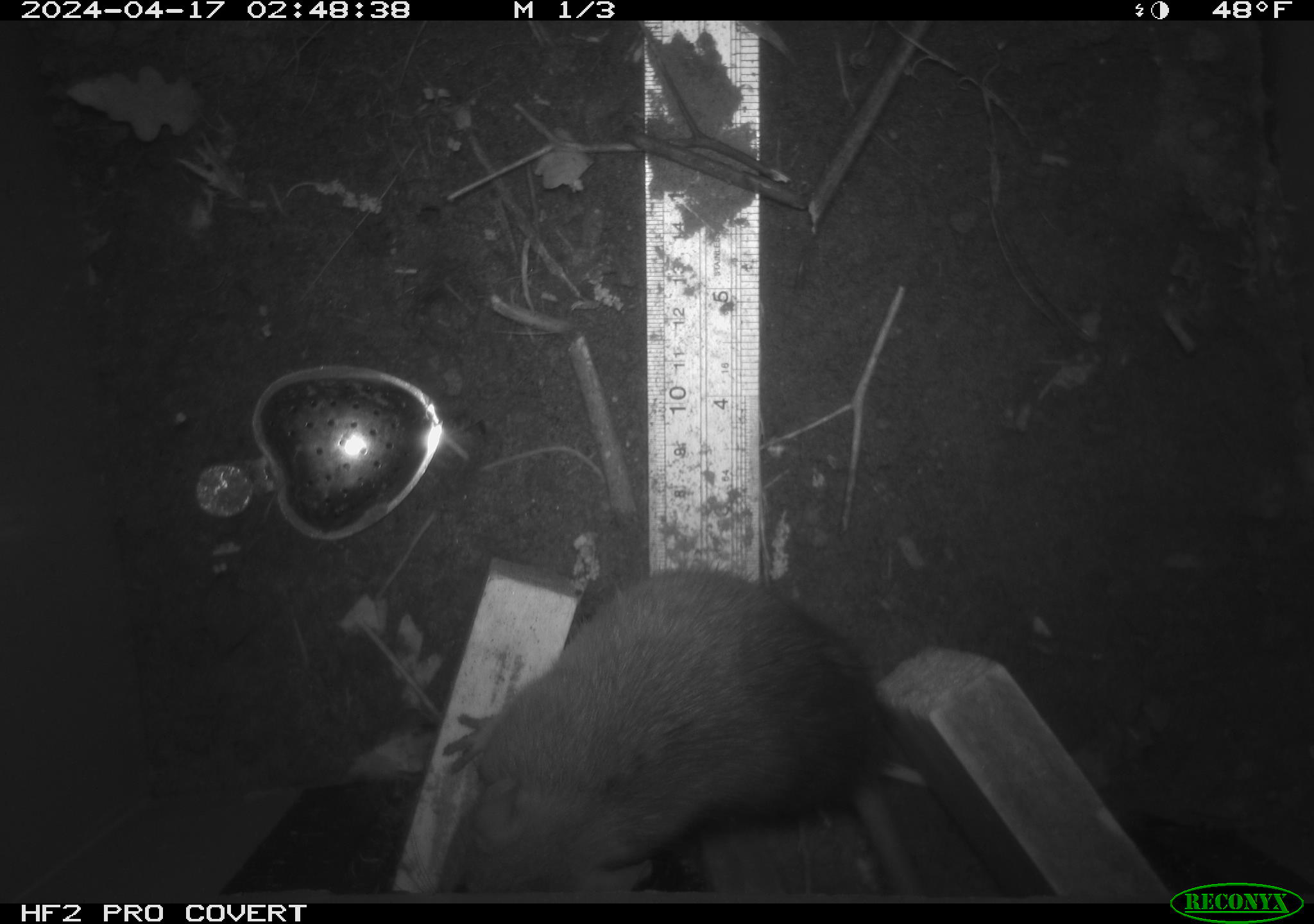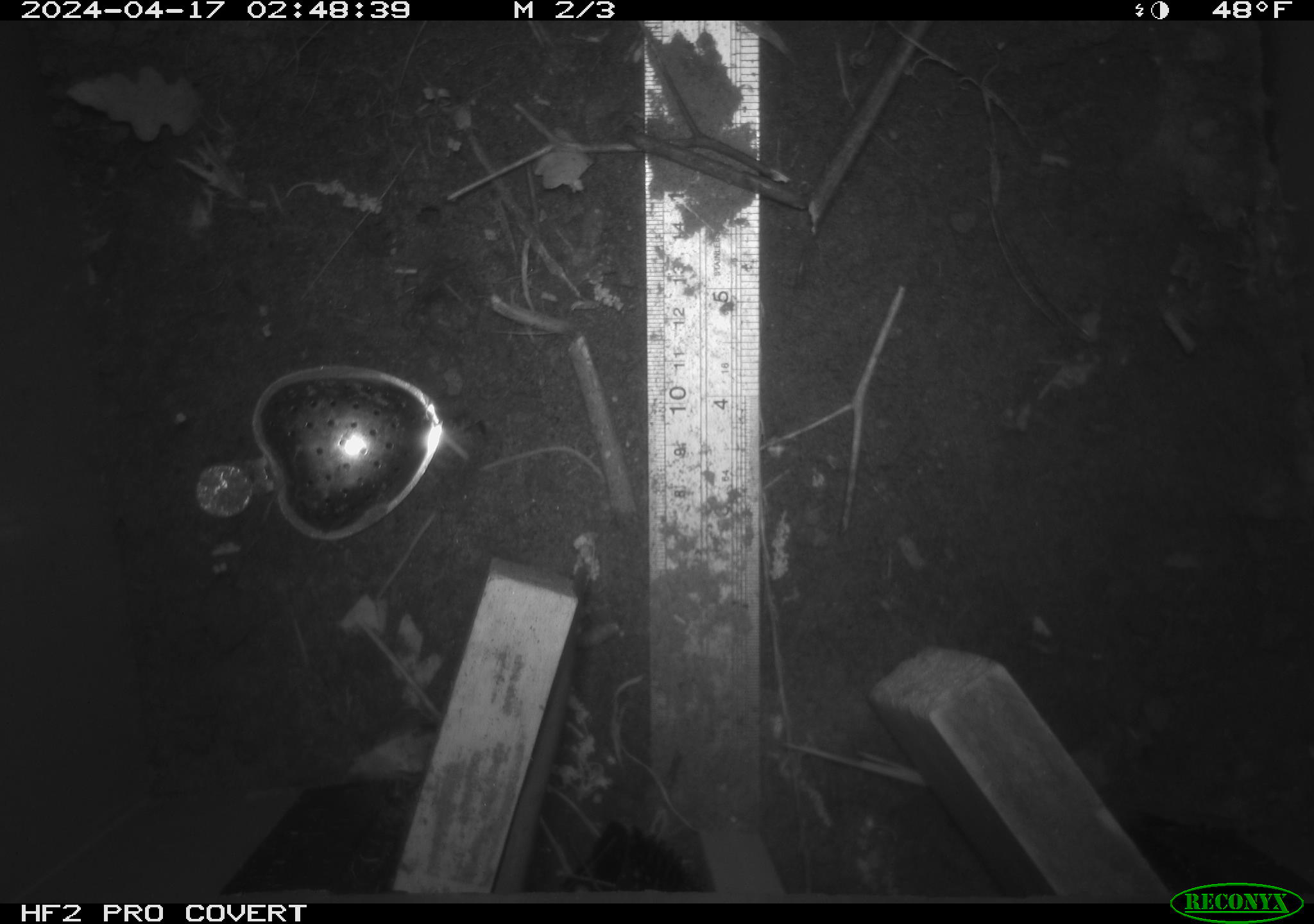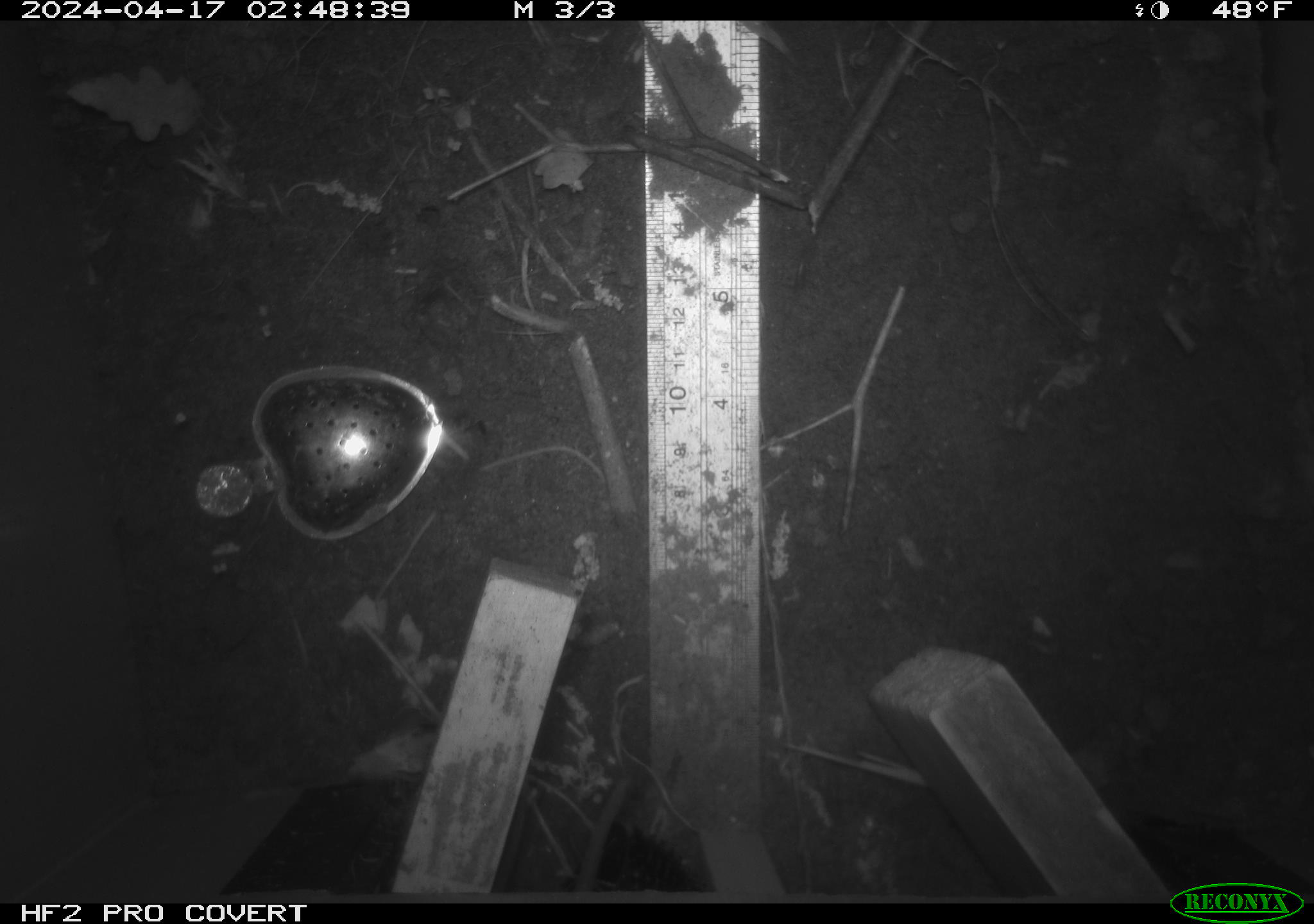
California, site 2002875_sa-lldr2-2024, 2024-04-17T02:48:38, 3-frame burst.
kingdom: Animalia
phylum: Chordata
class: Mammalia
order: Rodentia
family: Muridae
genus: Rattus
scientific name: Rattus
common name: rat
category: rattus species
Rattus species (rat) (Rattus).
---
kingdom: Animalia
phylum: Chordata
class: Mammalia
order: Rodentia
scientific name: Rodentia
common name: rodent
Rodent (Rodentia).